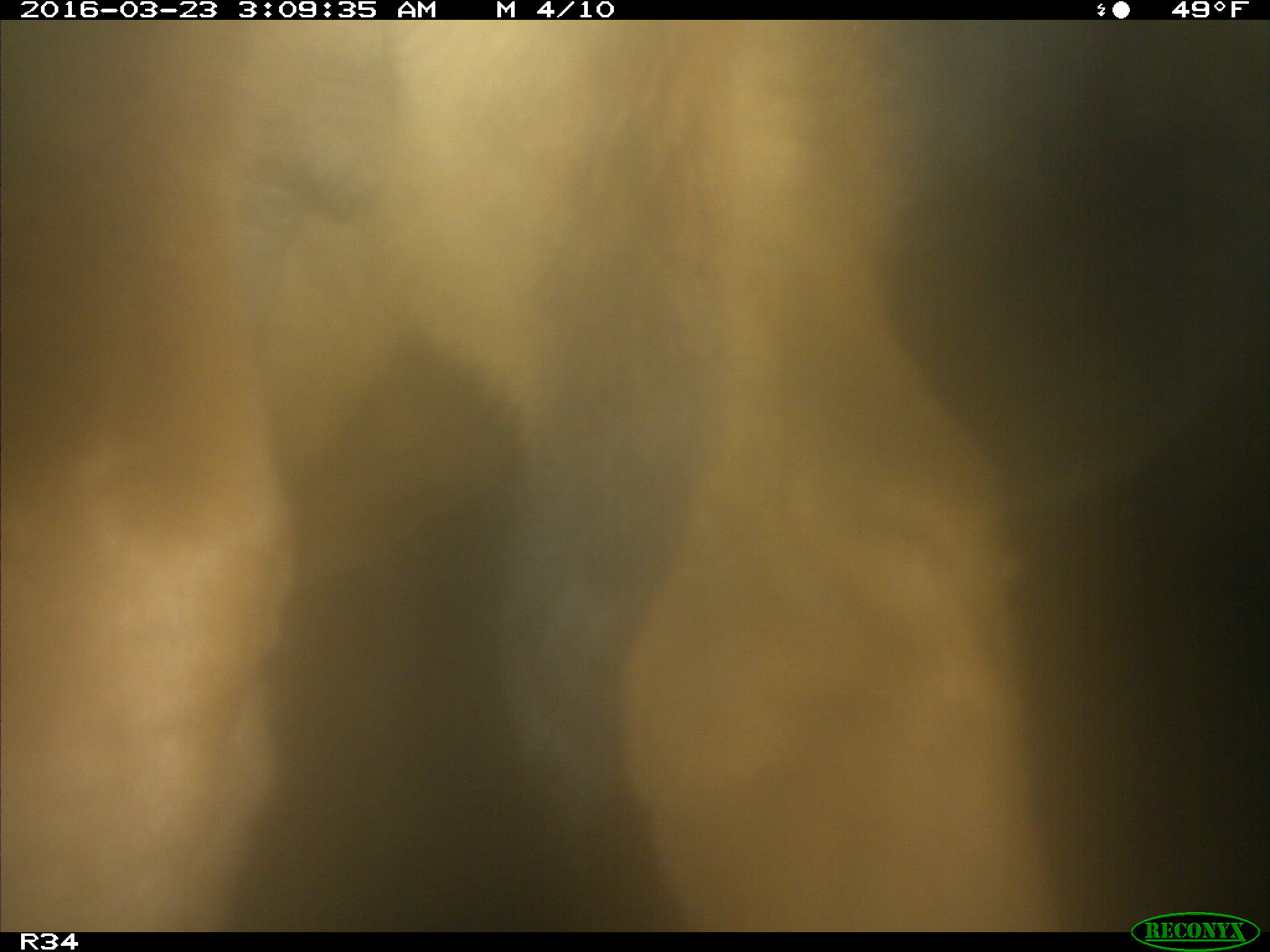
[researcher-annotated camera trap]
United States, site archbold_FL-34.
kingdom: Animalia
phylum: Chordata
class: Mammalia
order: Artiodactyla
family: Bovidae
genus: Bos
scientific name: Bos taurus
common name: domestic cow